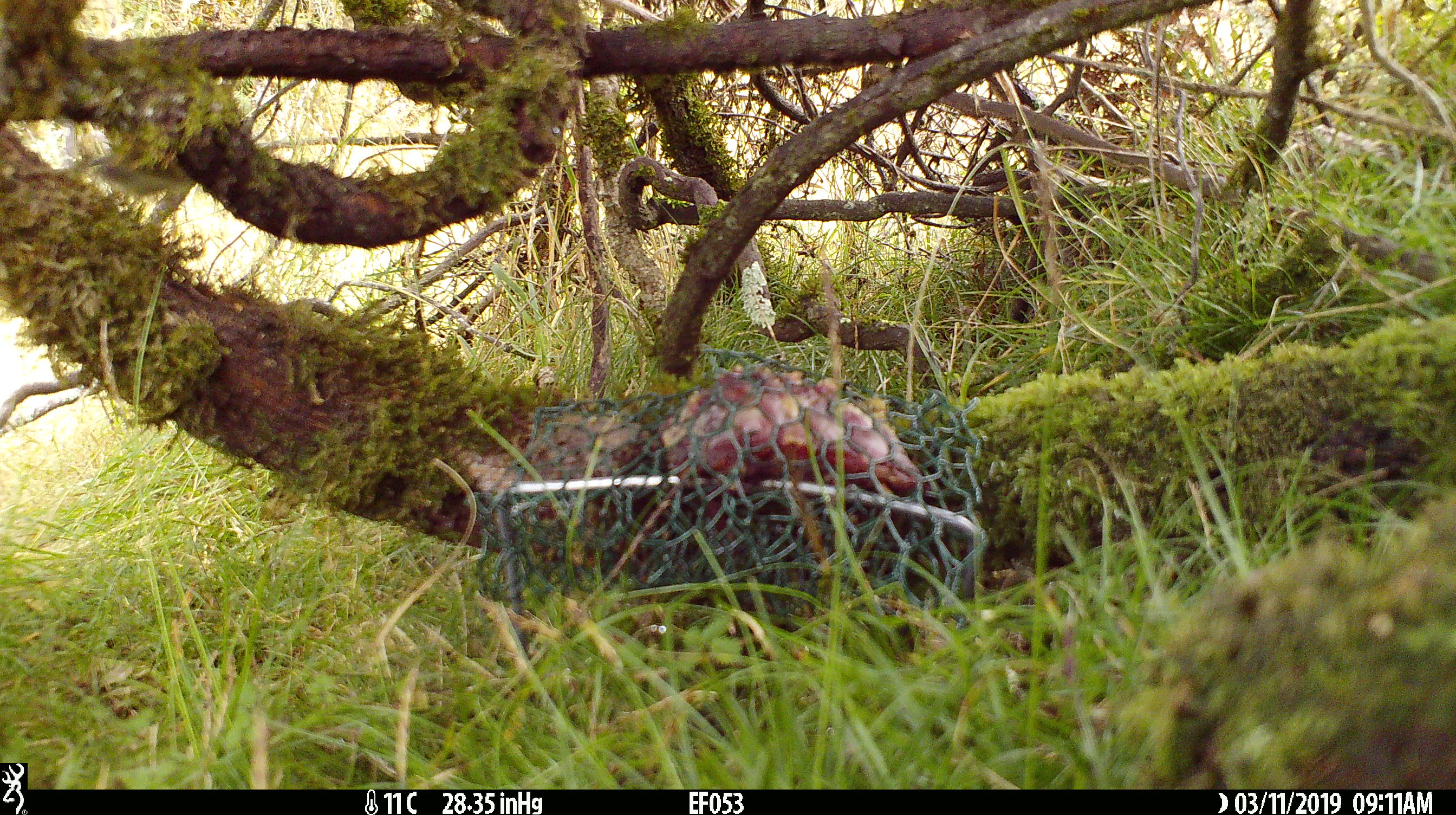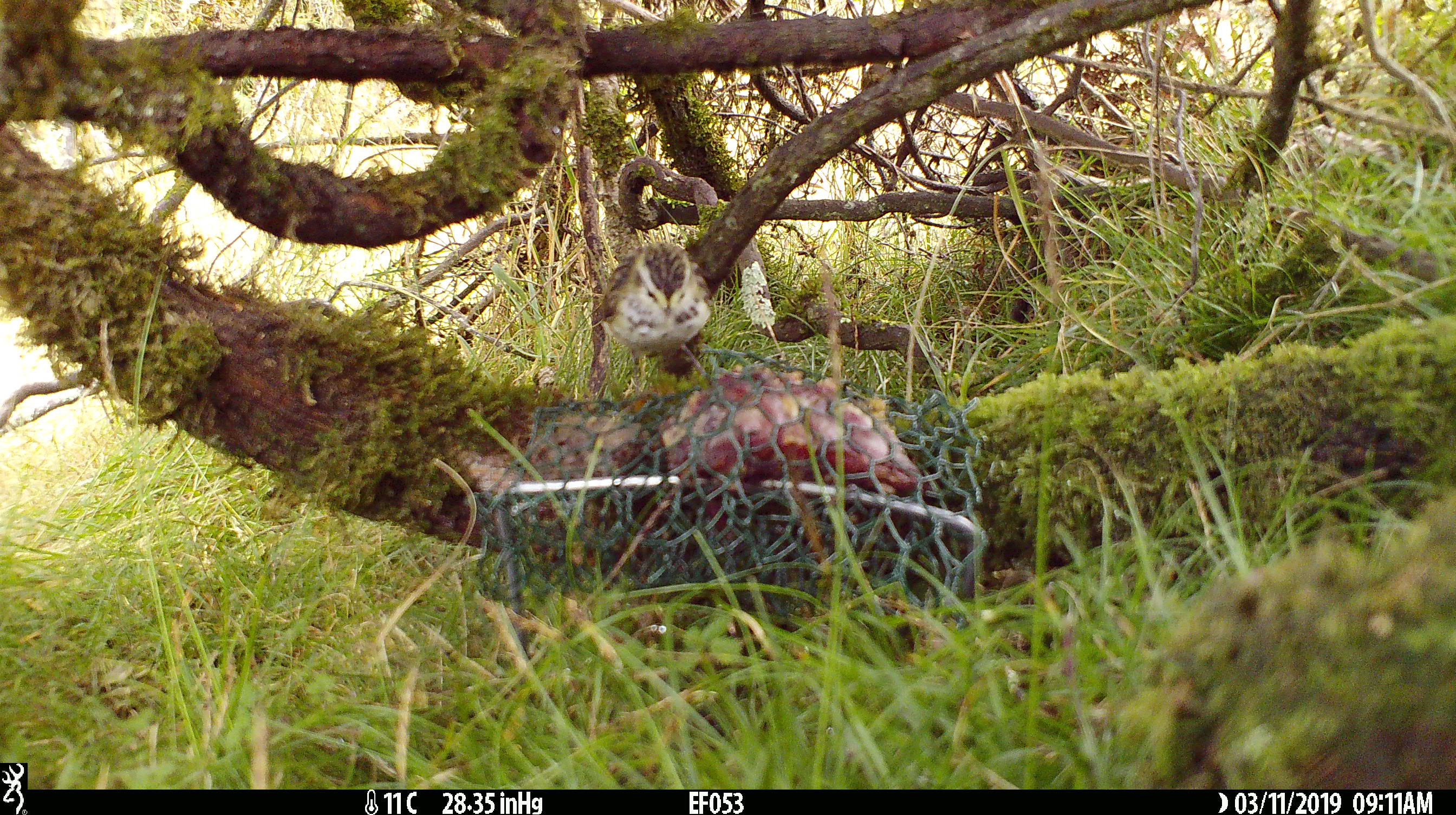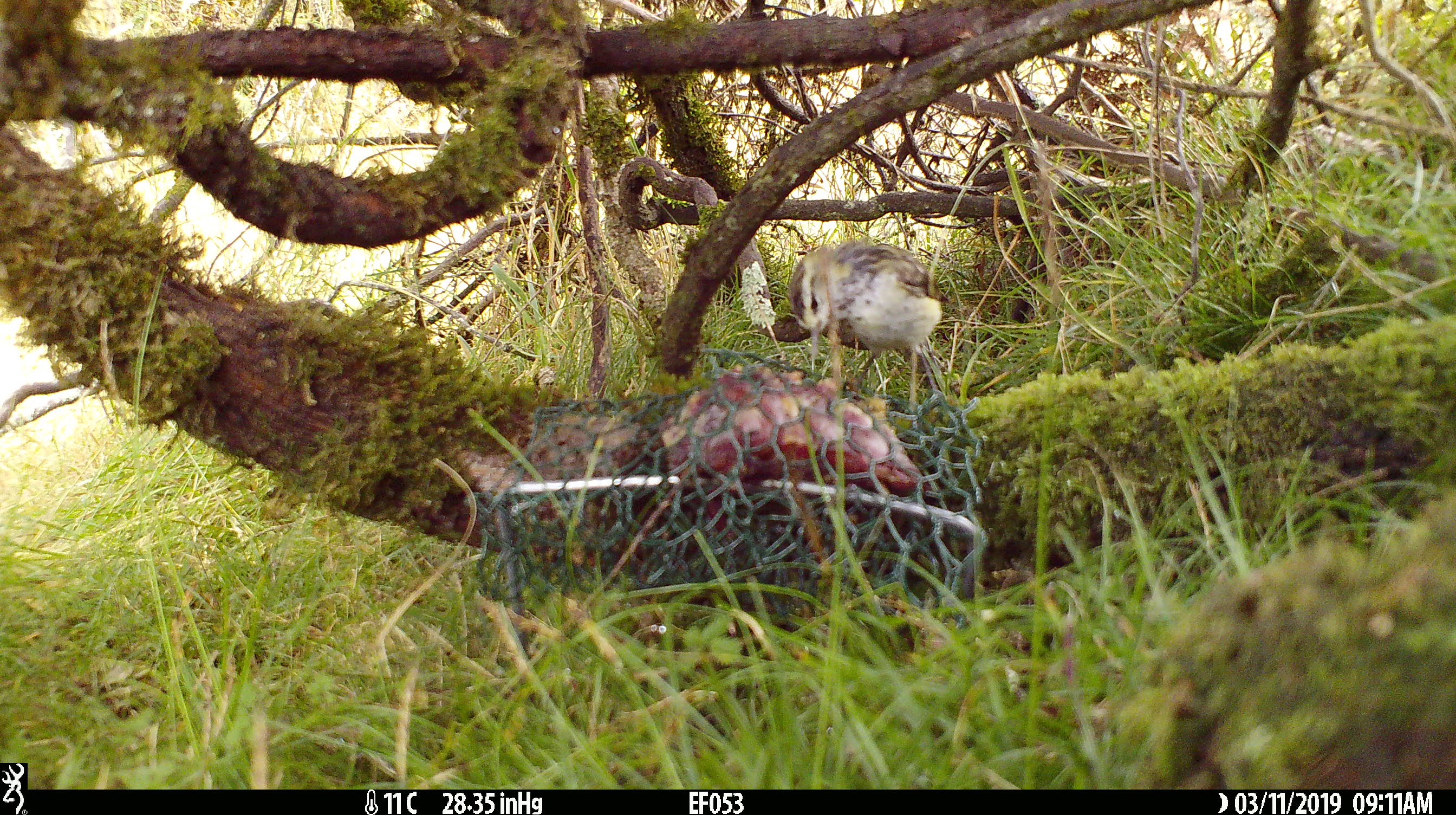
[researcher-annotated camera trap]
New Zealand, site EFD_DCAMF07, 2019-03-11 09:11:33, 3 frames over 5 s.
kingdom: Animalia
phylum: Chordata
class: Aves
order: Passeriformes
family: Acanthisittidae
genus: Acanthisitta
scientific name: Acanthisitta chloris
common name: rifleman